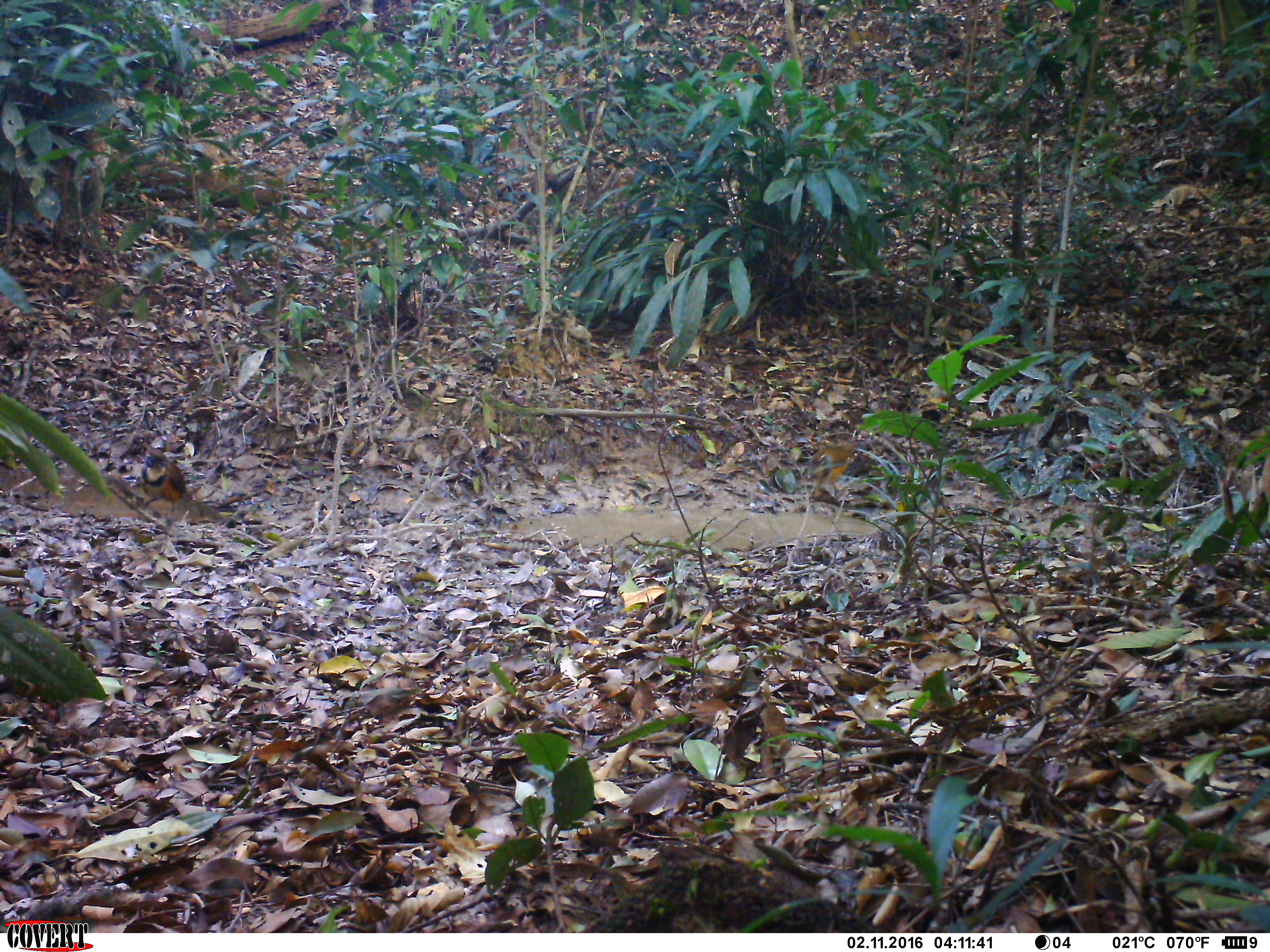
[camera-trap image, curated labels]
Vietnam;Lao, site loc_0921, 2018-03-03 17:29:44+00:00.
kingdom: Animalia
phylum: Chordata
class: Aves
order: Passeriformes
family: Leiothrichidae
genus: Pterorhinus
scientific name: Pterorhinus pectoralis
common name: necklaced laughingthrush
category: necklaced laughingthrush sp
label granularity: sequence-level